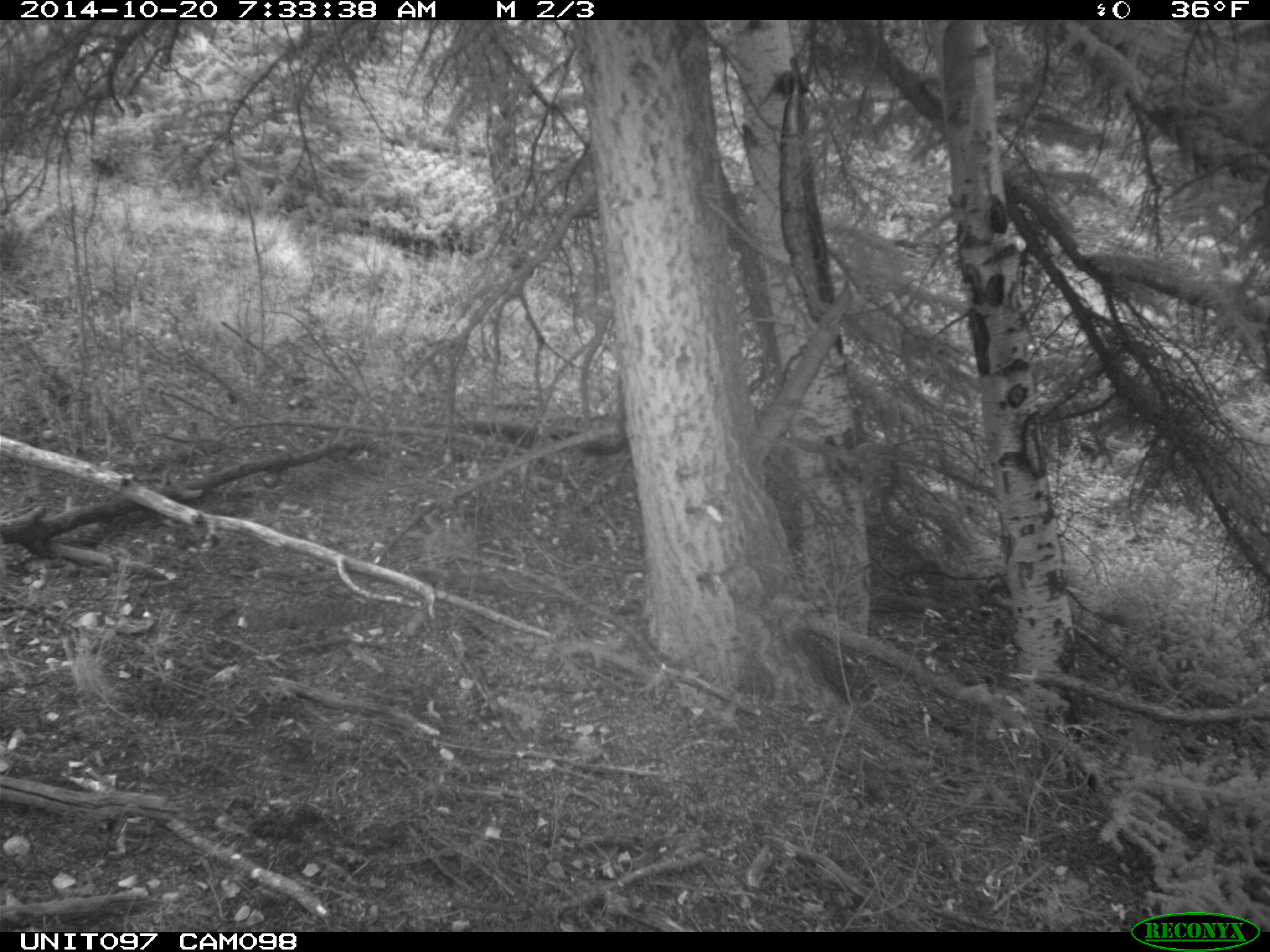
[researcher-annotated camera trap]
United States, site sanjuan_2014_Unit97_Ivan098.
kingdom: Animalia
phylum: Chordata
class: Mammalia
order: Rodentia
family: Sciuridae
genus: Tamiasciurus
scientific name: Tamiasciurus hudsonicus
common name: american red squirrel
Tamiasciurus hudsonicus (american red squirrel).